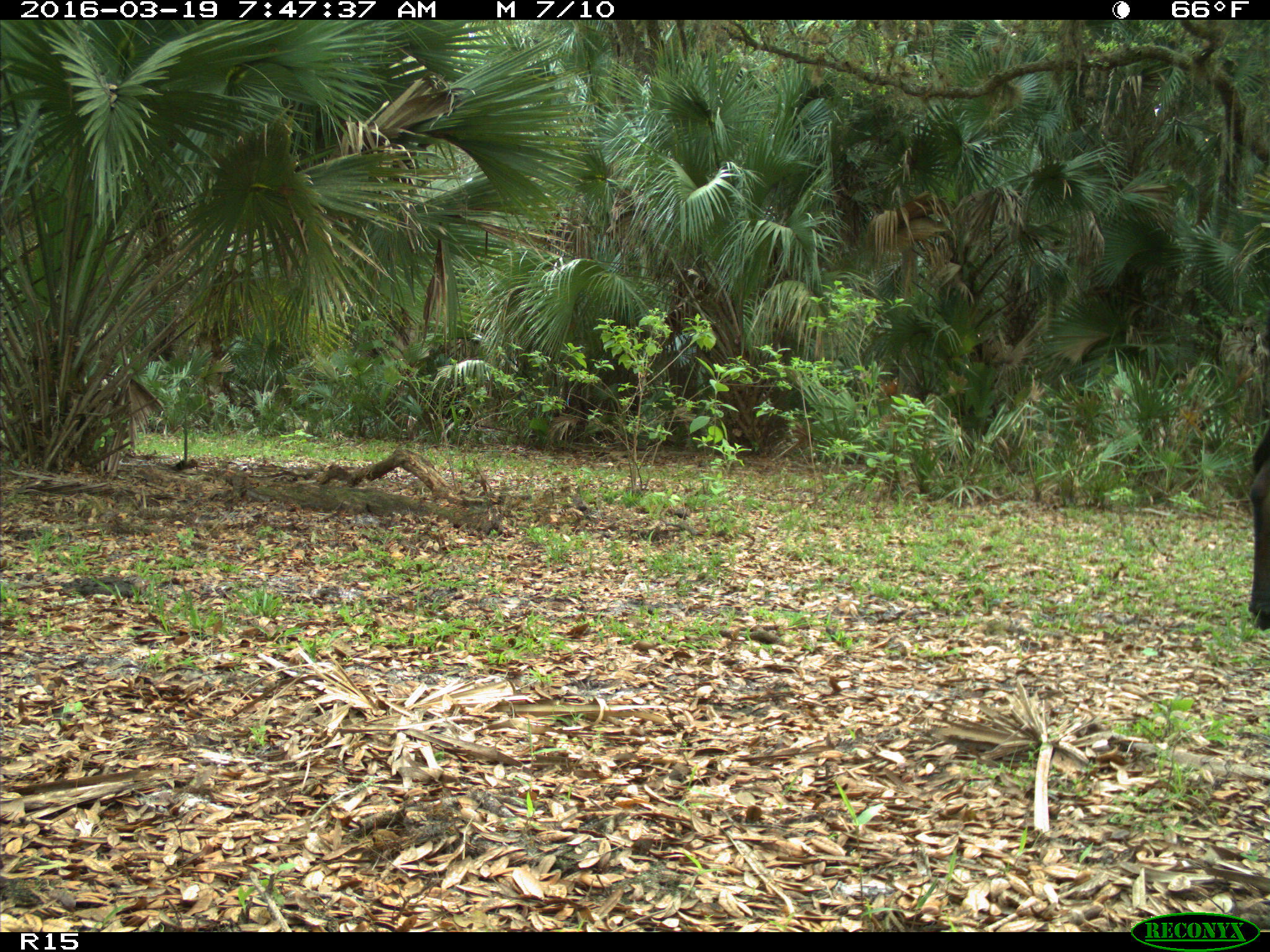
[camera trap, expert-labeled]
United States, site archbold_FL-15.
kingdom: Animalia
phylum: Chordata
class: Mammalia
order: Artiodactyla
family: Bovidae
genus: Bos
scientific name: Bos taurus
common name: domestic cow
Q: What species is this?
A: Bos taurus (domestic cow).